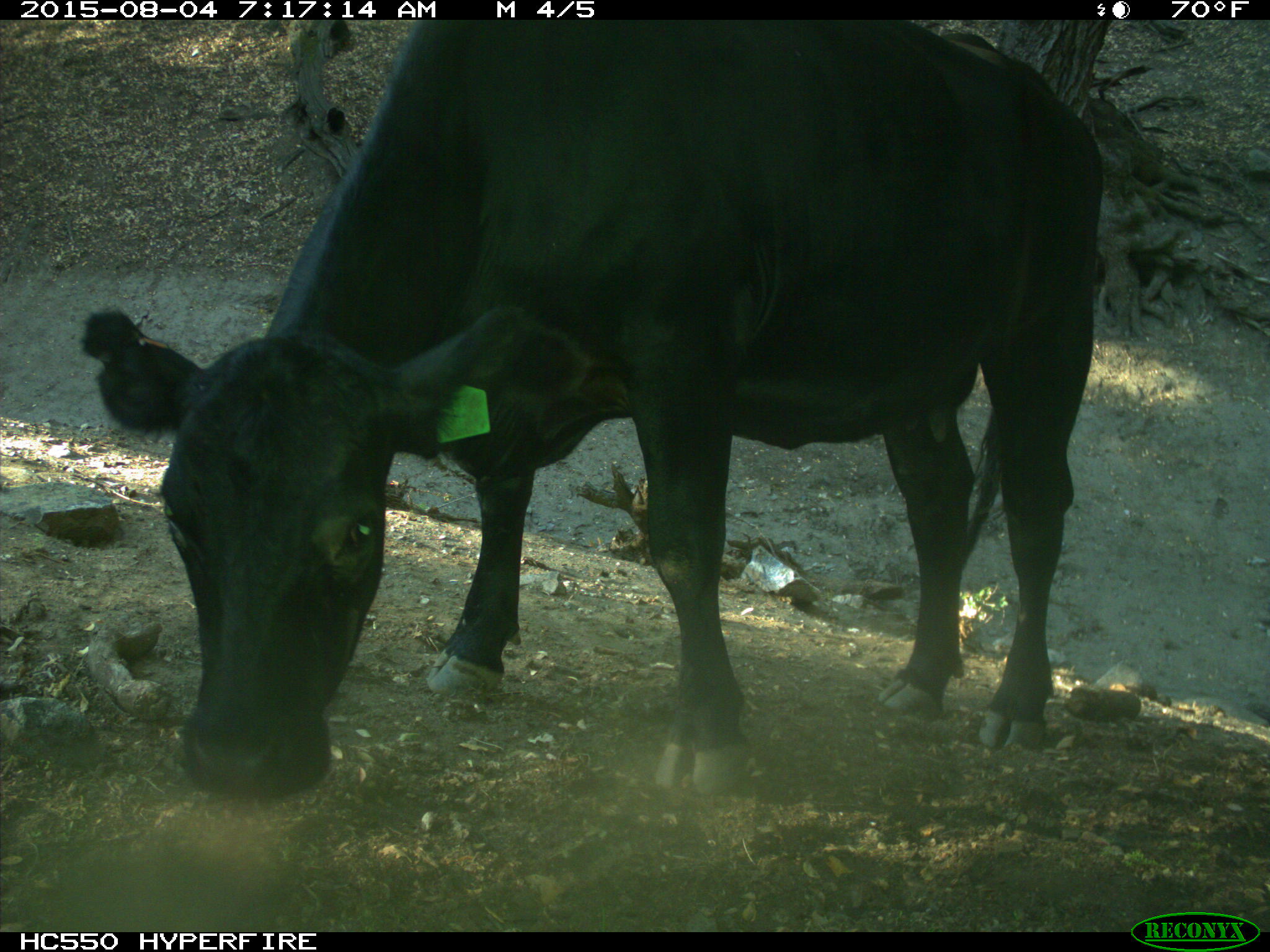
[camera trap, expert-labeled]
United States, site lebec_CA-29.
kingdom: Animalia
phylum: Chordata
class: Mammalia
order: Artiodactyla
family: Bovidae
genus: Bos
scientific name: Bos taurus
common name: domestic cow